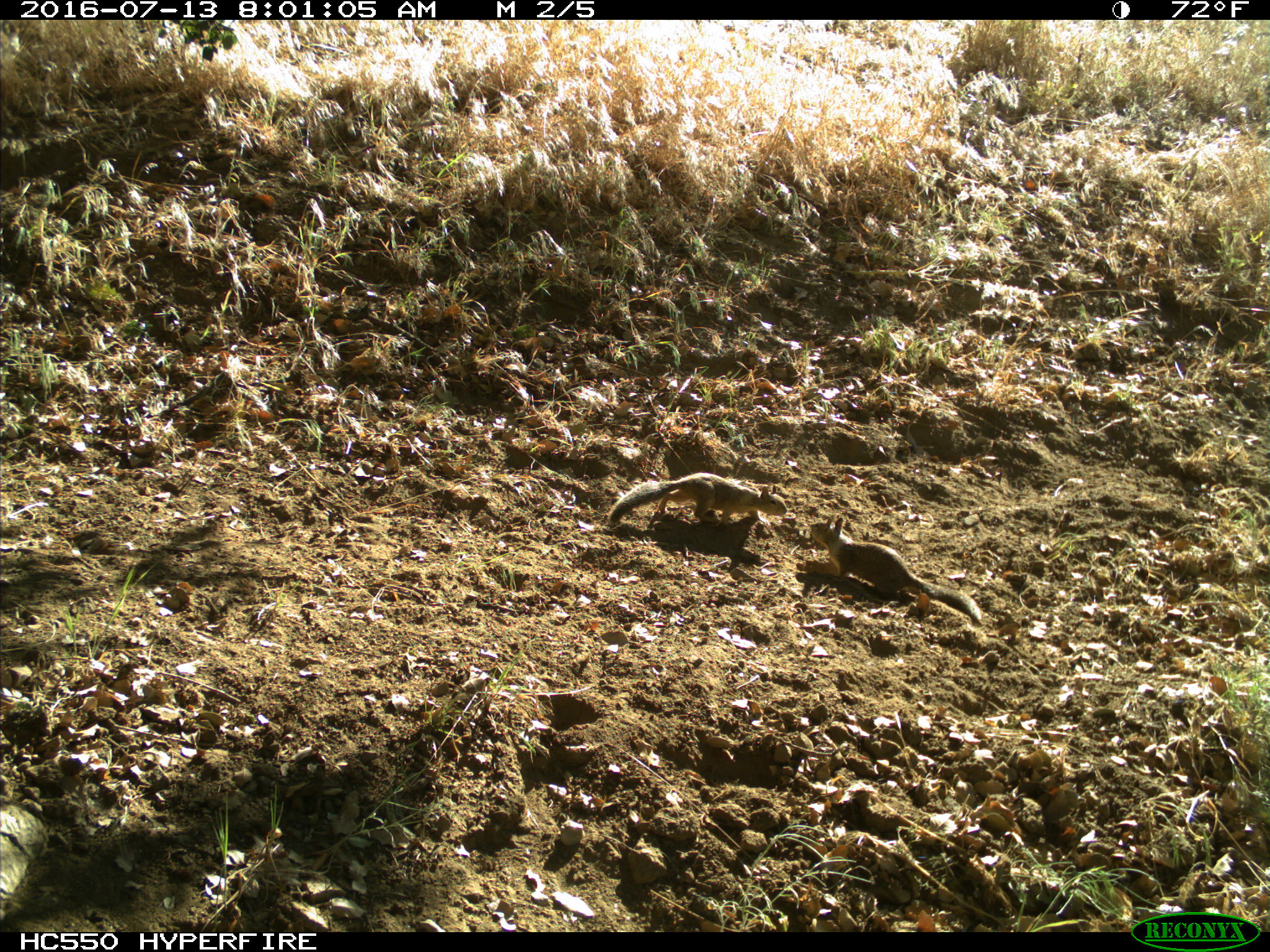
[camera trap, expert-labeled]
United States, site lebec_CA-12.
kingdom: Animalia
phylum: Chordata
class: Mammalia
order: Rodentia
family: Sciuridae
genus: Otospermophilus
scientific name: Otospermophilus beecheyi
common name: california ground squirrel